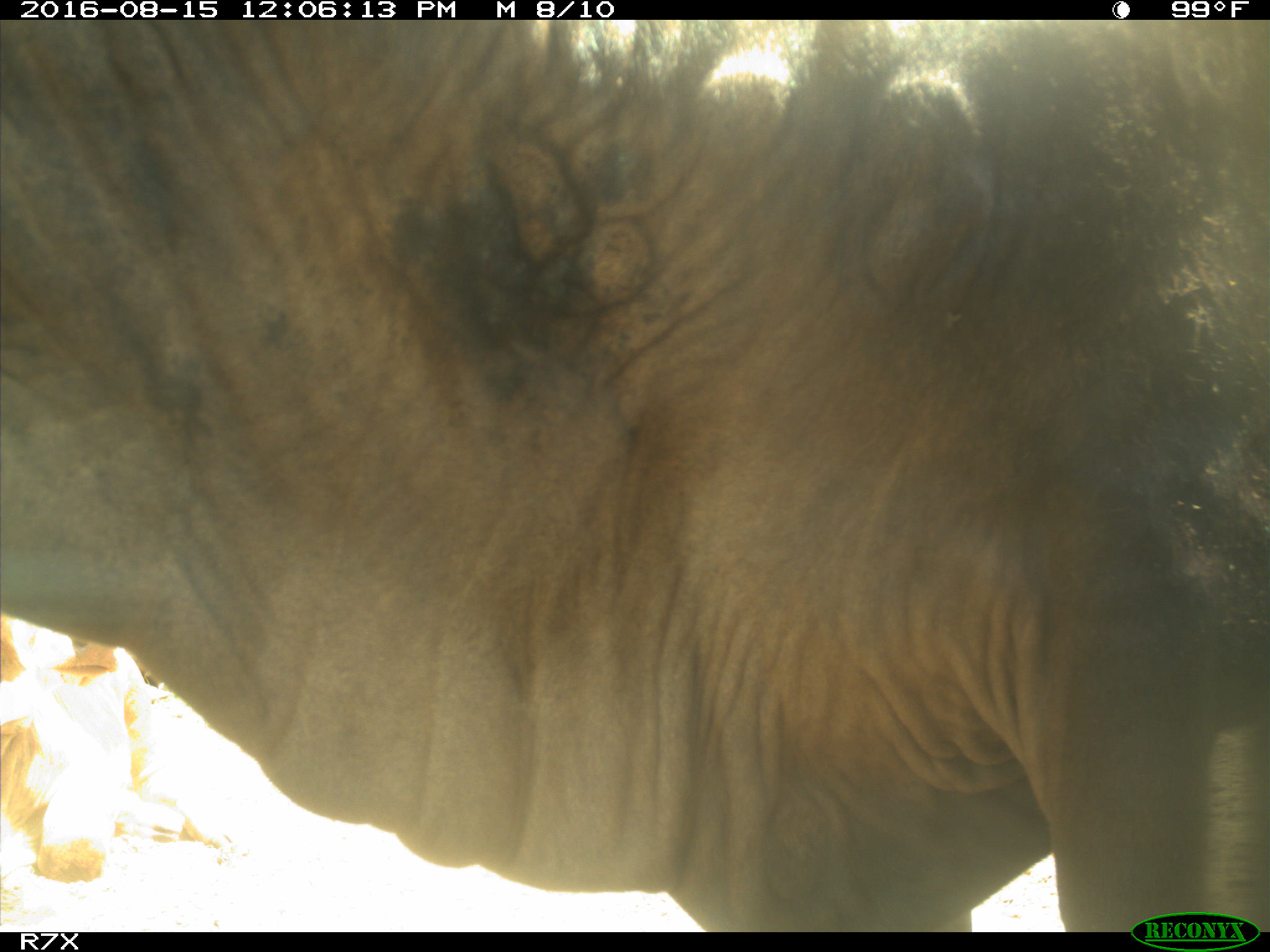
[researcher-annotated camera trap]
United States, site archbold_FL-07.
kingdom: Animalia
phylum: Chordata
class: Mammalia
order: Artiodactyla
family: Bovidae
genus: Bos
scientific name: Bos taurus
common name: domestic cow